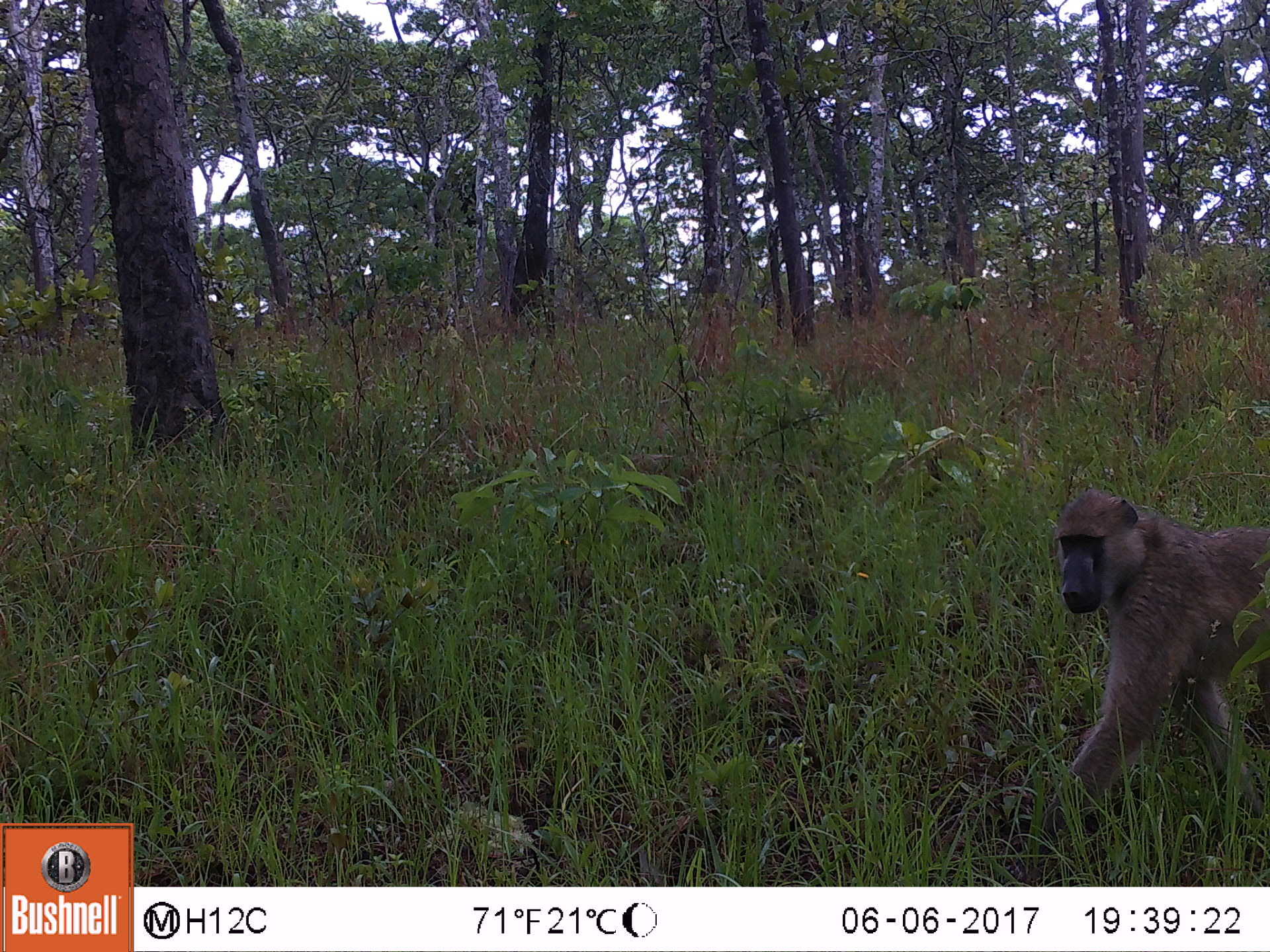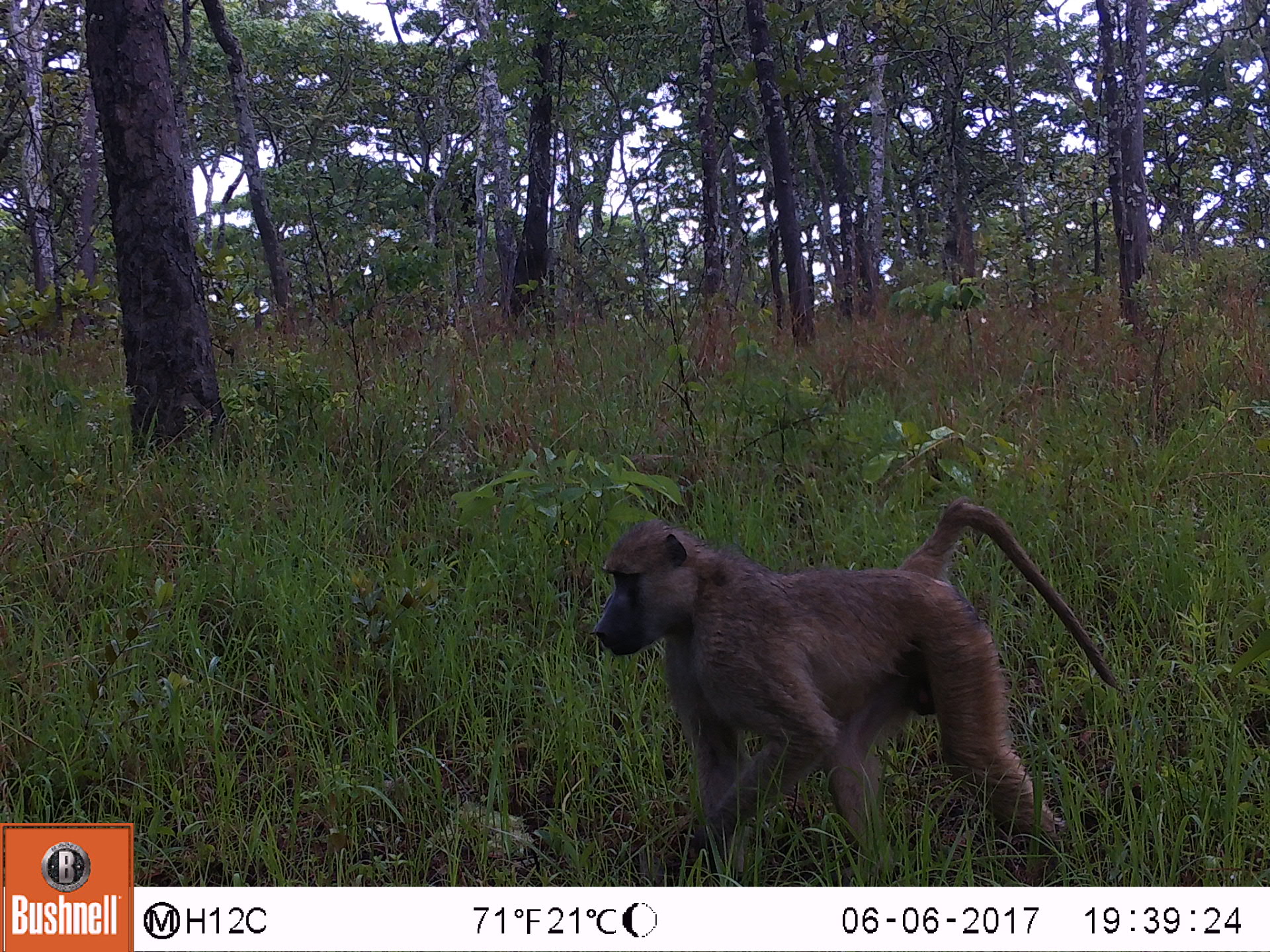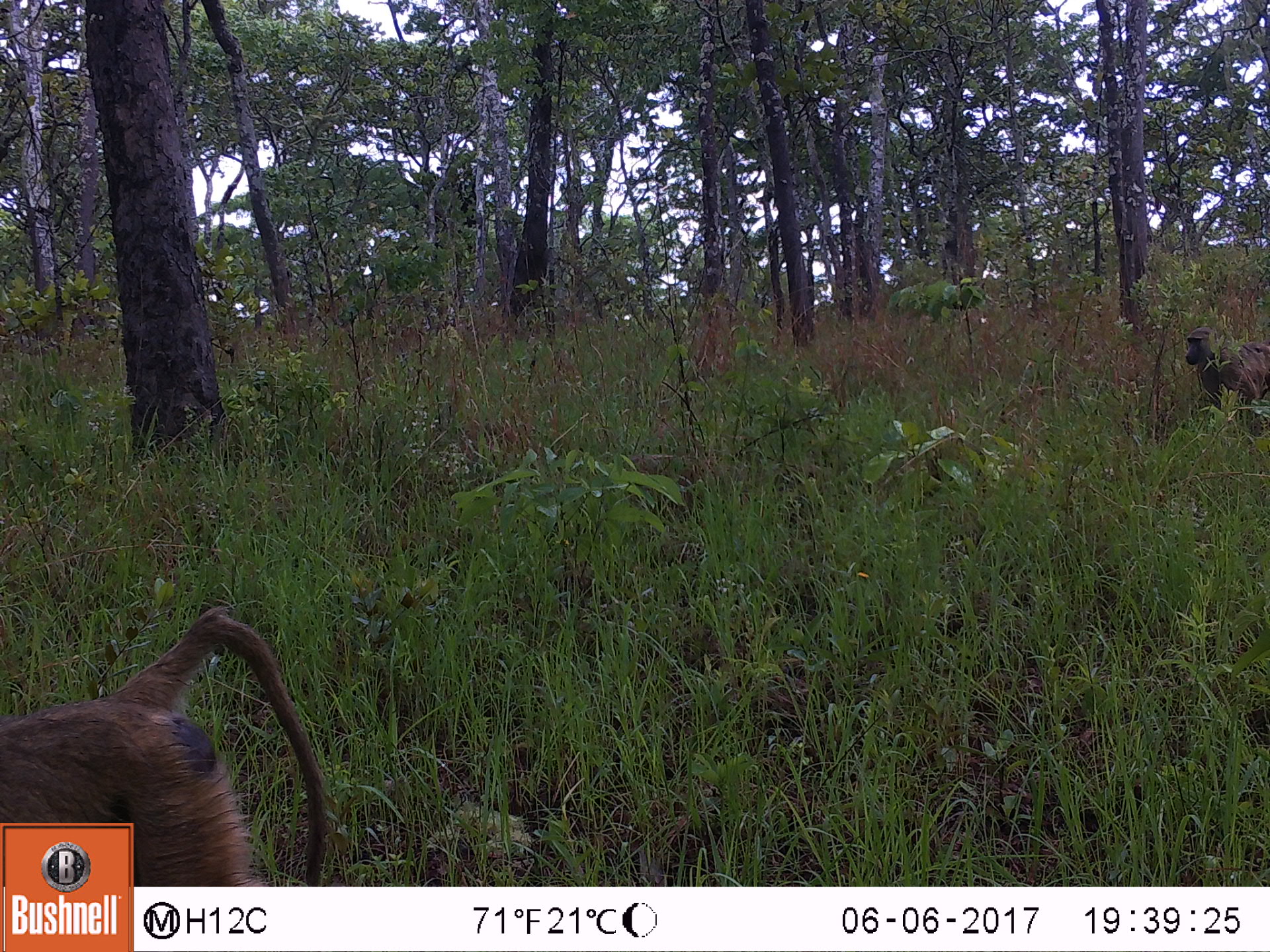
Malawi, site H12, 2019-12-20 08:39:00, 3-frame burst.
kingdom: Animalia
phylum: Chordata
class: Mammalia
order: Primates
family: Cercopithecidae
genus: Papio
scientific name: Papio cynocephalus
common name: yellow baboon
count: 1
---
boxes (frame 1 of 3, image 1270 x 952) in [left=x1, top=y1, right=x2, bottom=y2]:
yellow baboon: [left=1039, top=481, right=1262, bottom=819]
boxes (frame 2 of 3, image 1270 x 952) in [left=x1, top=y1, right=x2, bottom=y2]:
yellow baboon: [left=587, top=503, right=1115, bottom=860]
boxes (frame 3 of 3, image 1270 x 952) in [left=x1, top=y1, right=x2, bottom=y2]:
yellow baboon: [left=2, top=607, right=332, bottom=816]; [left=1175, top=327, right=1262, bottom=428]